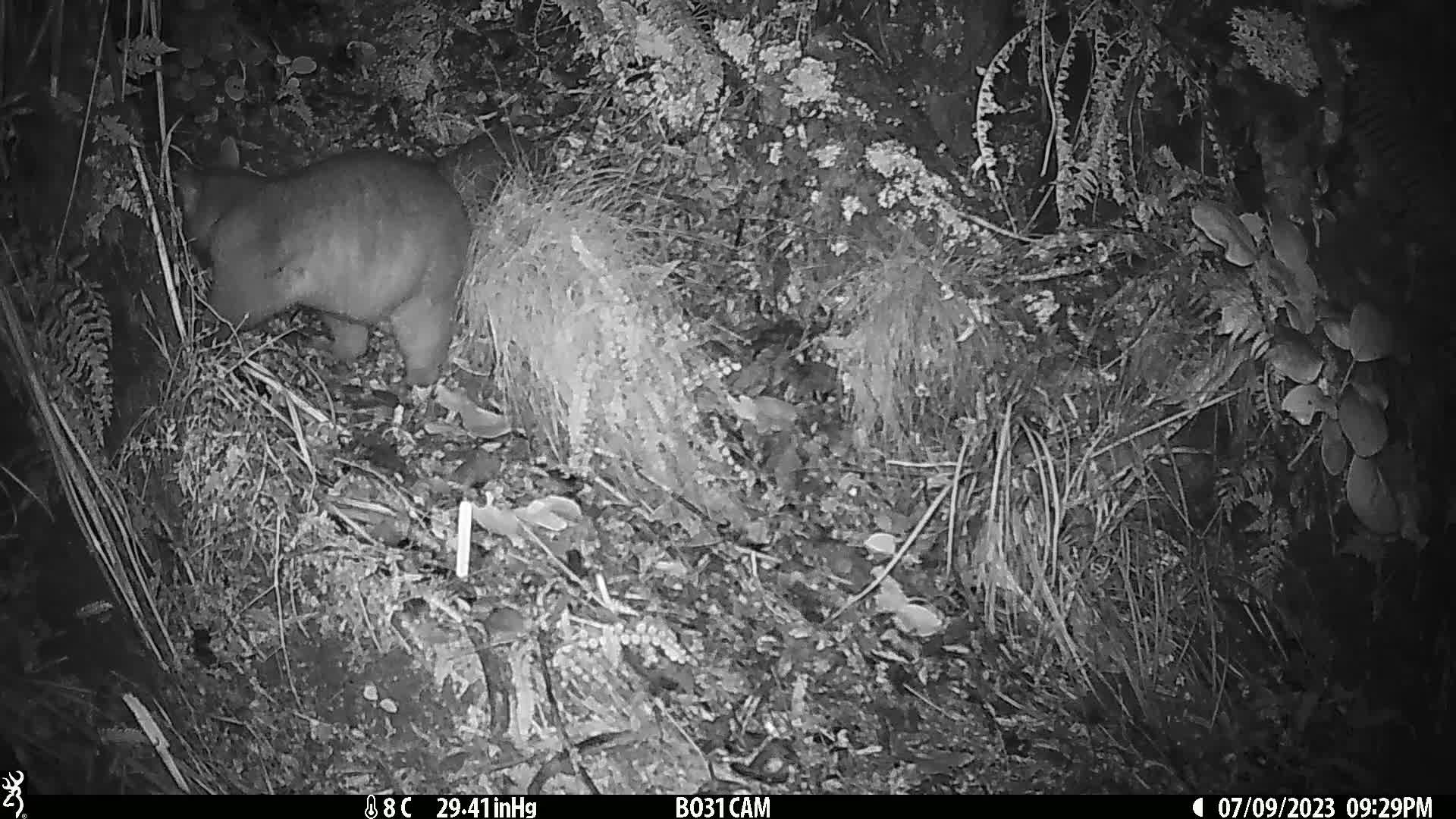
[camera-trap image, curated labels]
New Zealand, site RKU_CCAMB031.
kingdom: Animalia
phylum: Chordata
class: Mammalia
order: Diprotodontia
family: Phalangeridae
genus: Trichosurus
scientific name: Trichosurus vulpecula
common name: common brushtail possum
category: possum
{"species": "possum (common brushtail possum) (Trichosurus vulpecula)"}